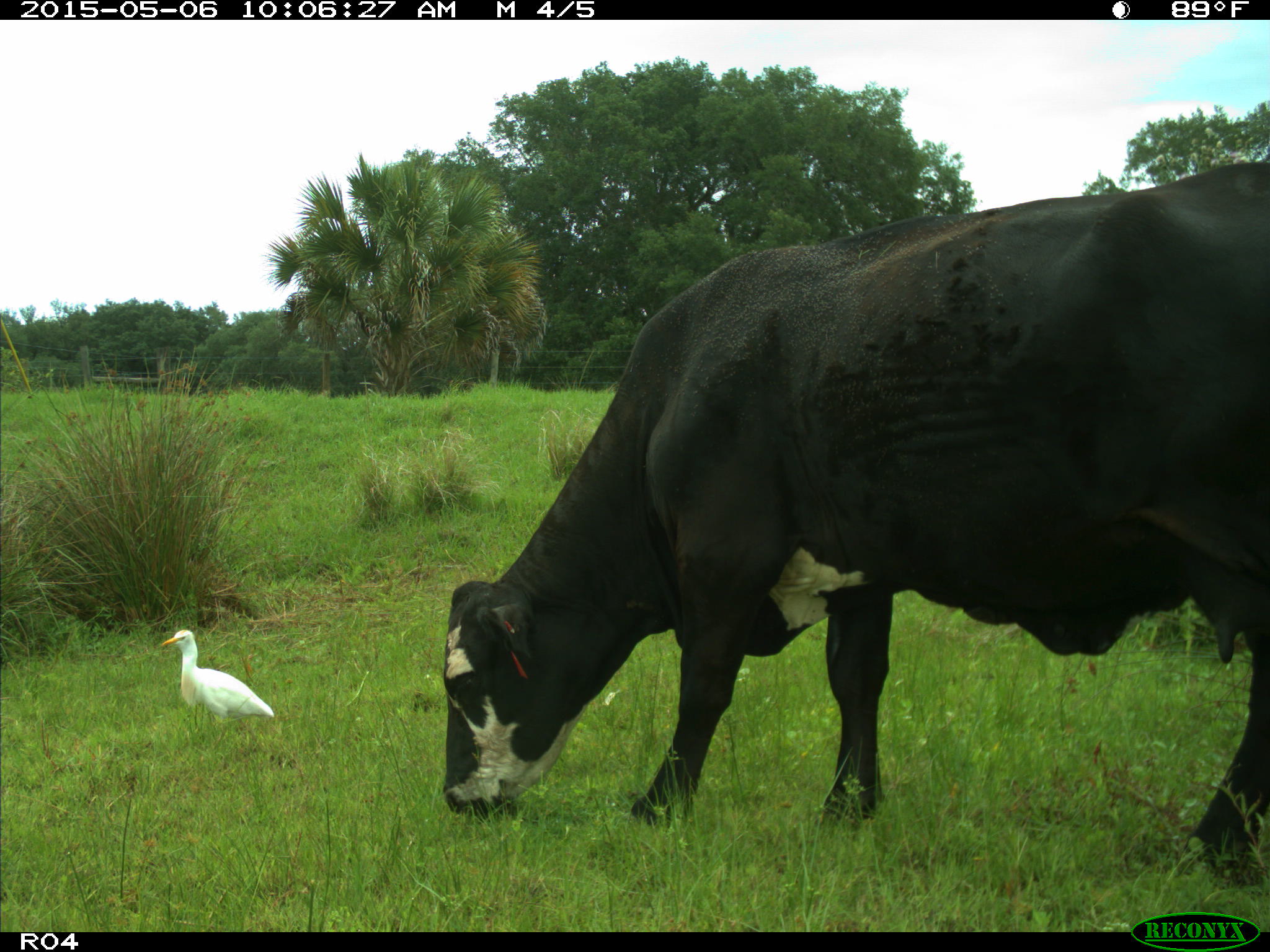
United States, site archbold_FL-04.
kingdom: Animalia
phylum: Chordata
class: Mammalia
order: Artiodactyla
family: Bovidae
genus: Bos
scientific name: Bos taurus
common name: domestic cow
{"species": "Bos taurus (domestic cow)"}